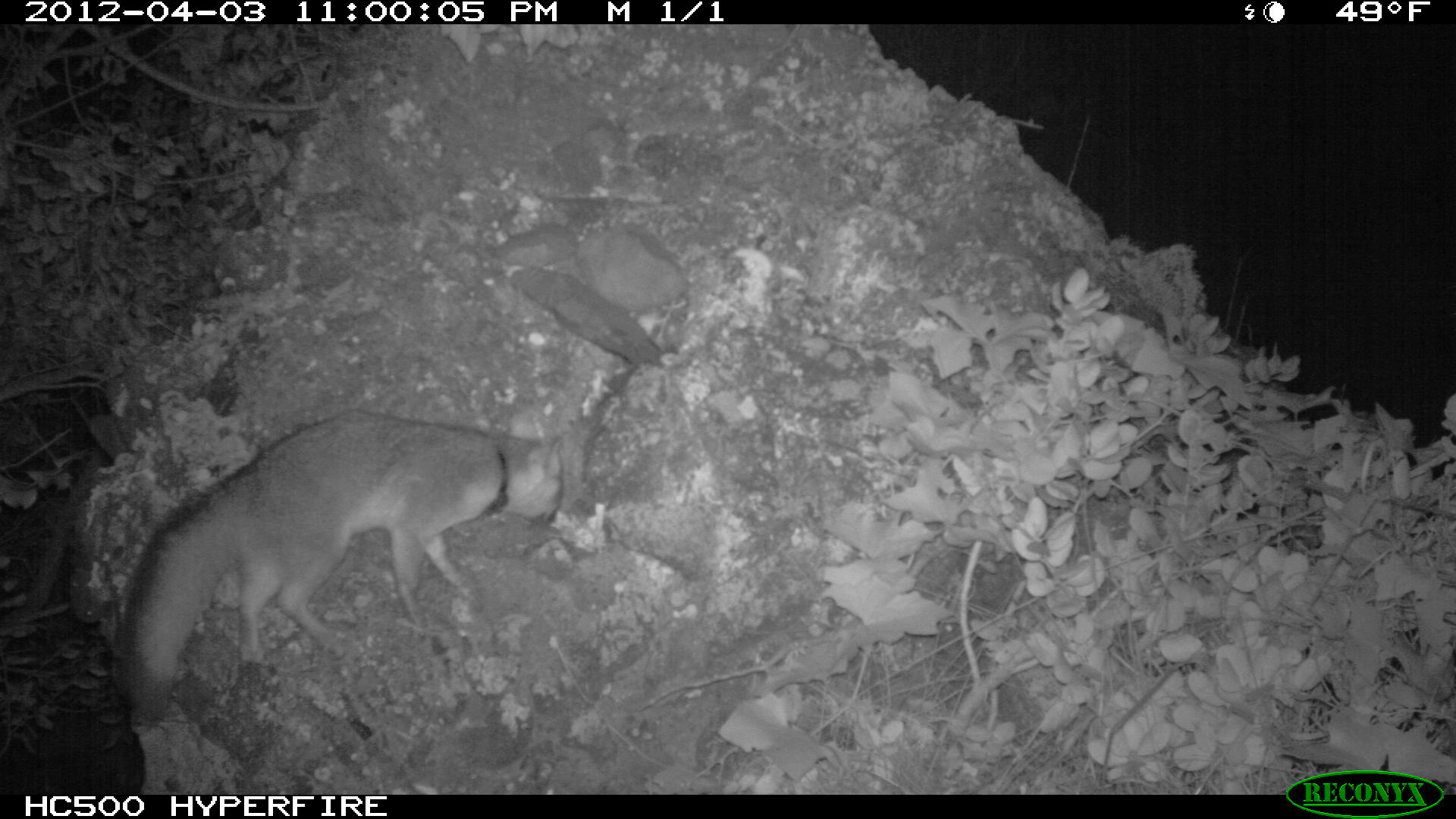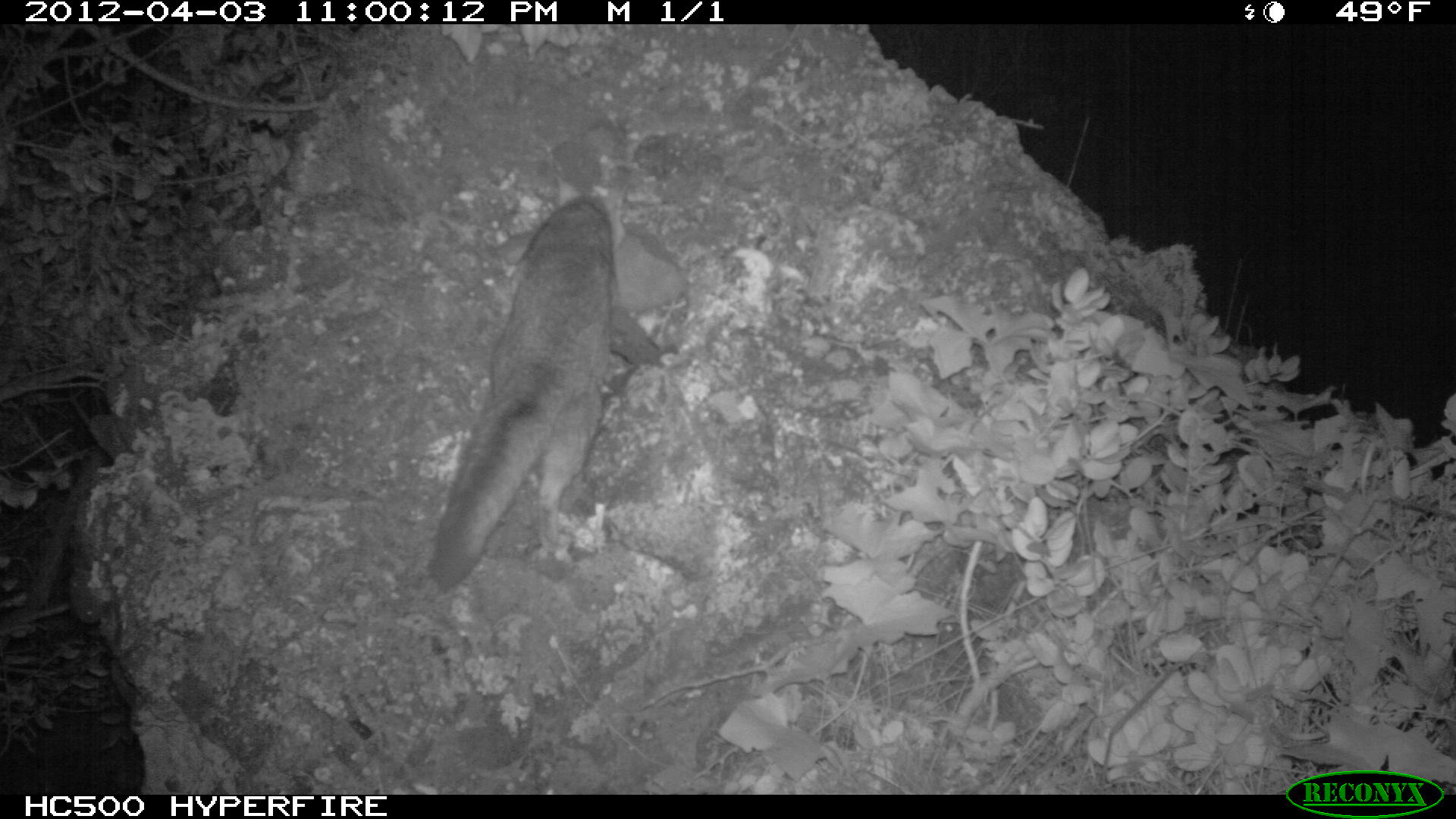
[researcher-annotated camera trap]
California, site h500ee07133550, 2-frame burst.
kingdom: Animalia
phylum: Chordata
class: Mammalia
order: Carnivora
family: Canidae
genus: Urocyon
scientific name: Urocyon littoralis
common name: island fox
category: fox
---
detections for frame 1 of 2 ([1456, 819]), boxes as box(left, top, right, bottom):
fox: box(115, 403, 597, 724)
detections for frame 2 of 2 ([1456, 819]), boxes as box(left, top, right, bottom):
fox: box(425, 175, 679, 592)